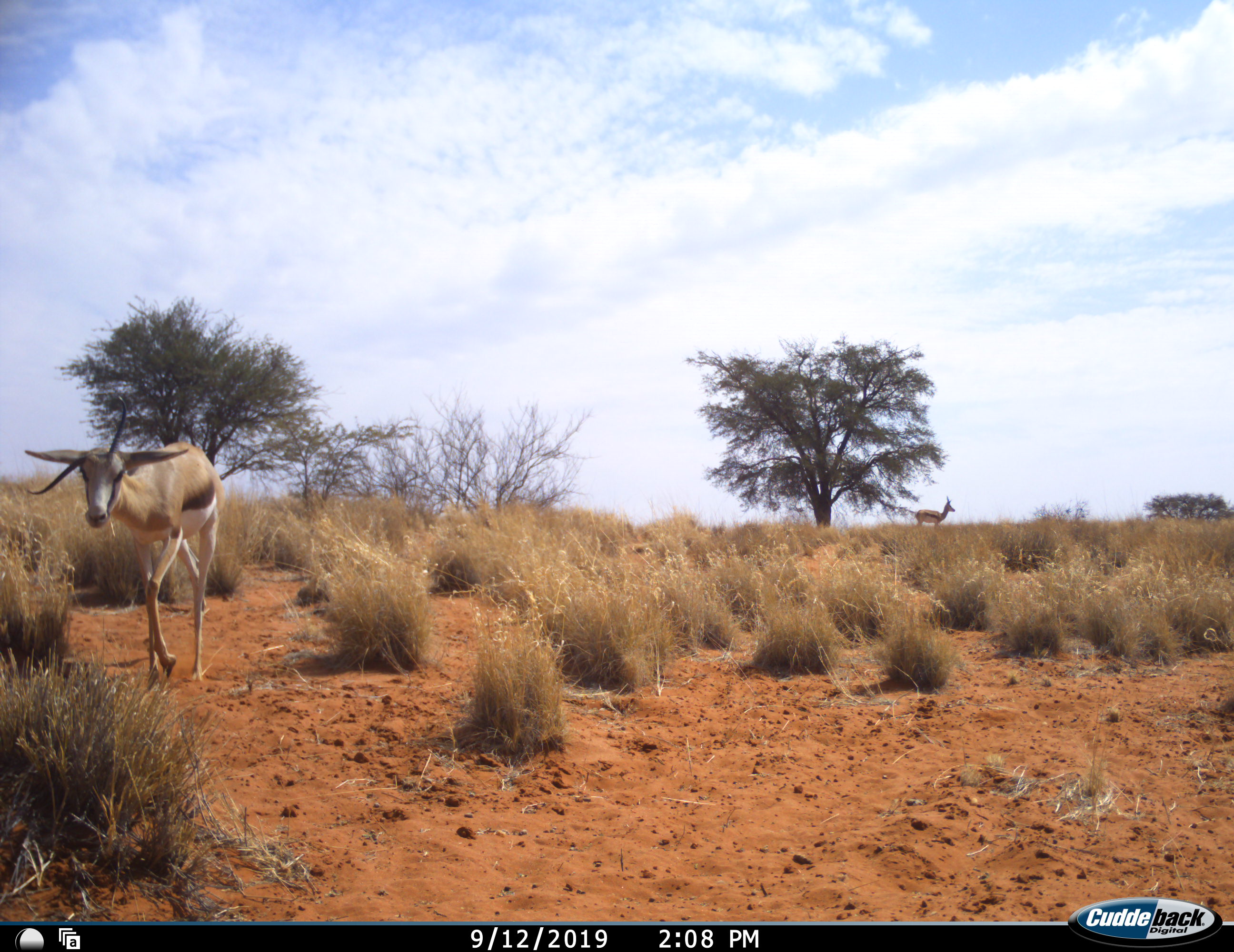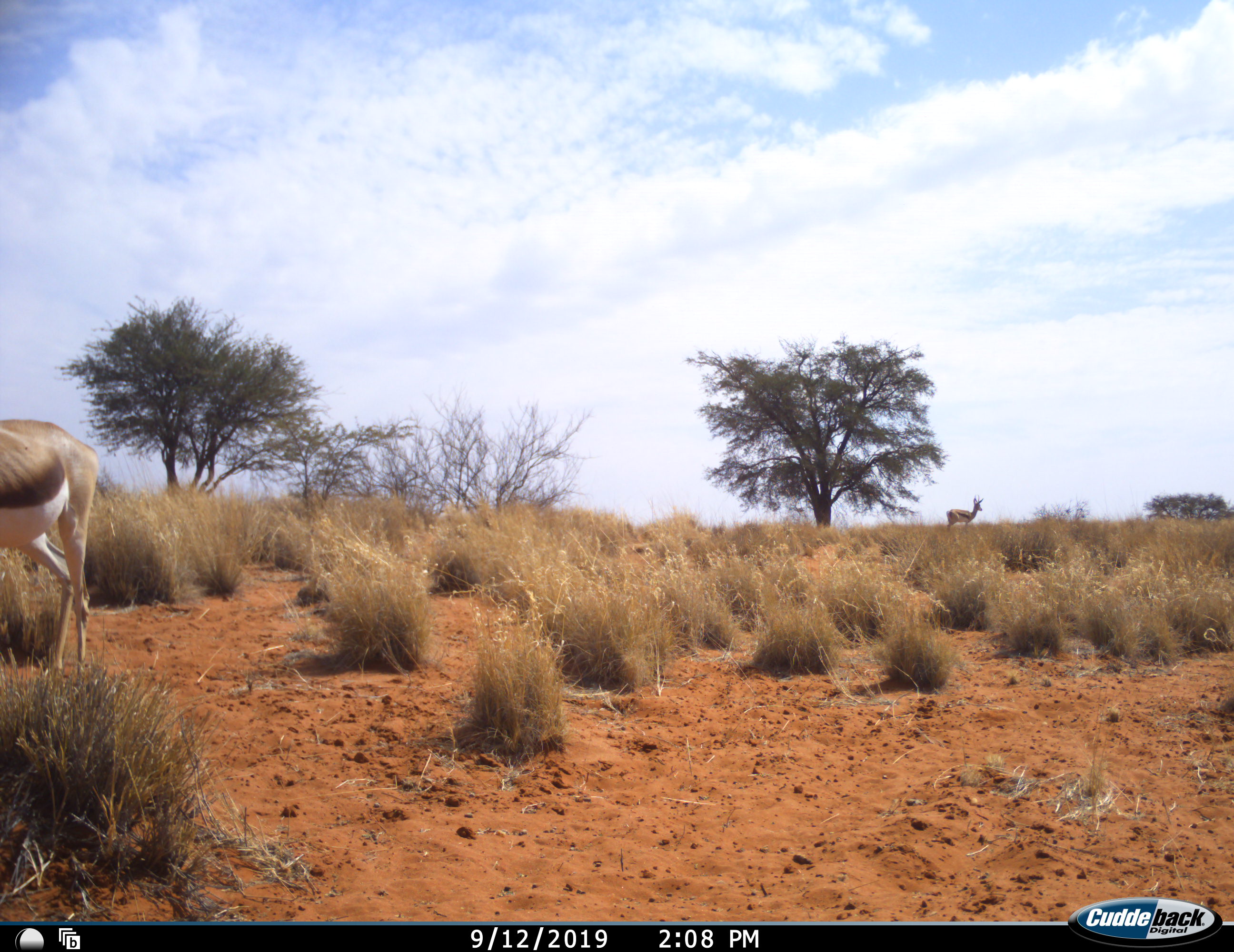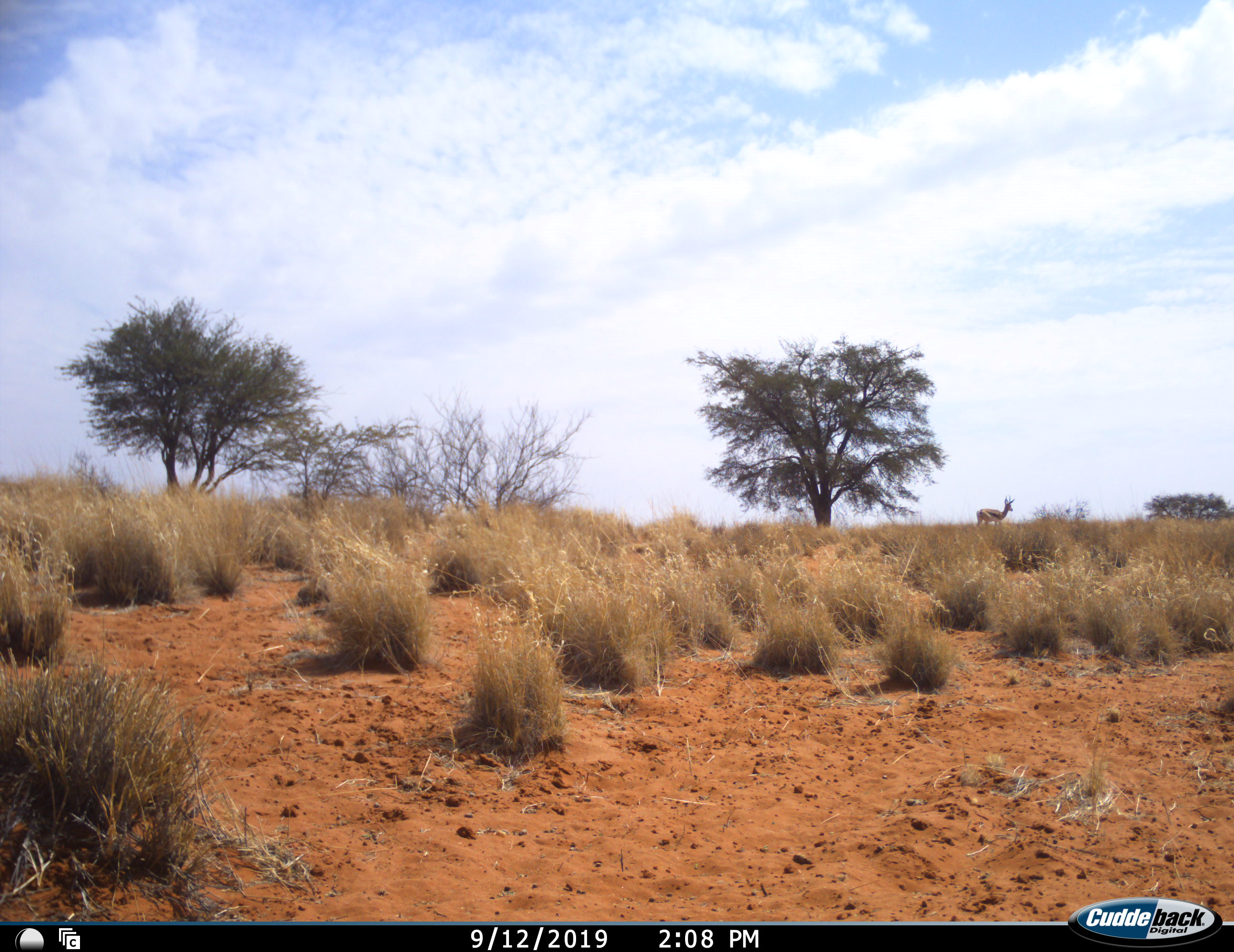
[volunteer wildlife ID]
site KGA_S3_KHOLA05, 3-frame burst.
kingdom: Animalia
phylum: Chordata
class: Mammalia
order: Artiodactyla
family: Bovidae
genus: Antidorcas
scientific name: Antidorcas marsupialis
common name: springbok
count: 2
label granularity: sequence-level